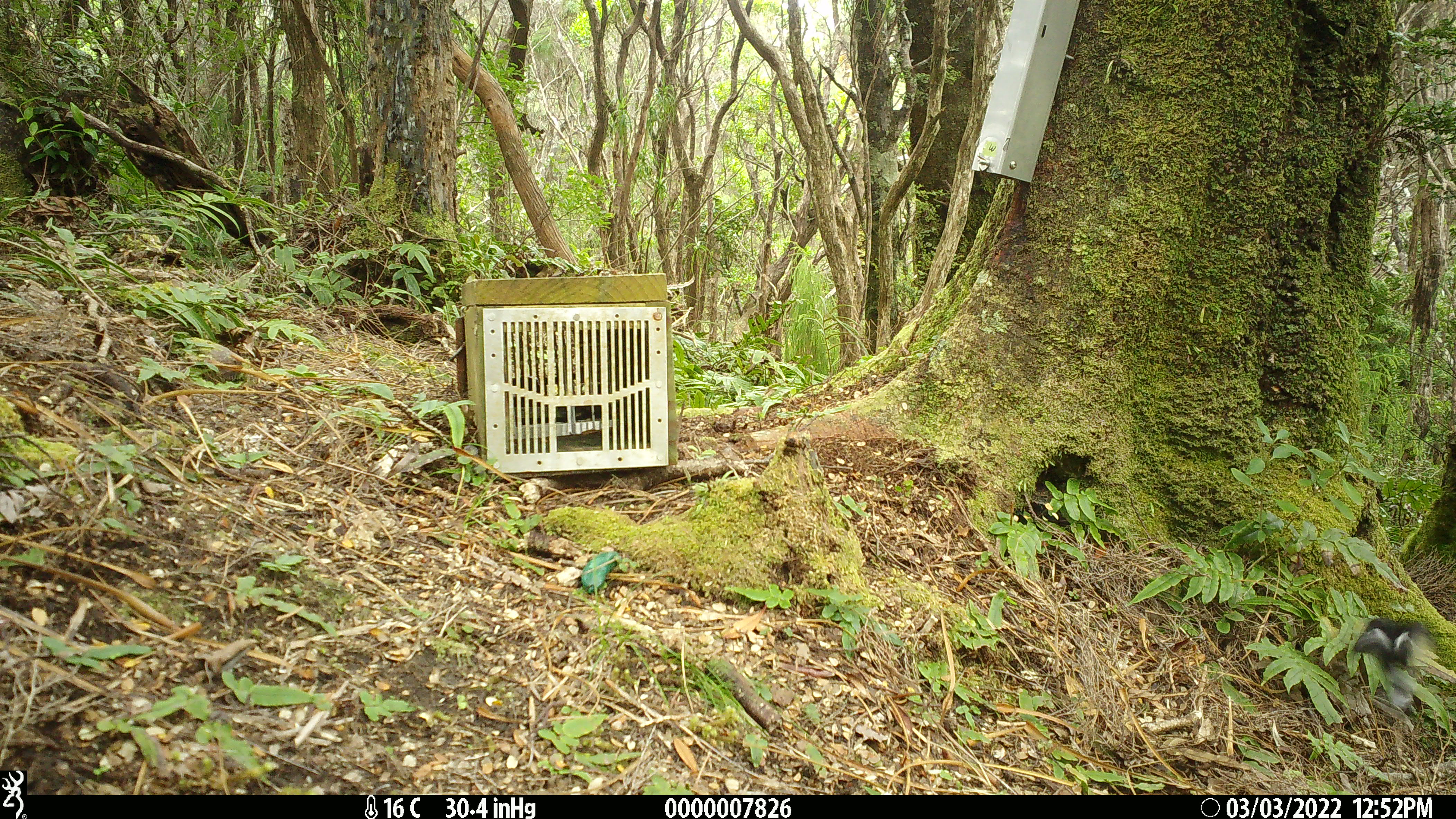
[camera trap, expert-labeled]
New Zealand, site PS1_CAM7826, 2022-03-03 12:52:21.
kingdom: Animalia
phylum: Chordata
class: Aves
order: Passeriformes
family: Petroicidae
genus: Petroica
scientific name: Petroica macrocephala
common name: tomtit